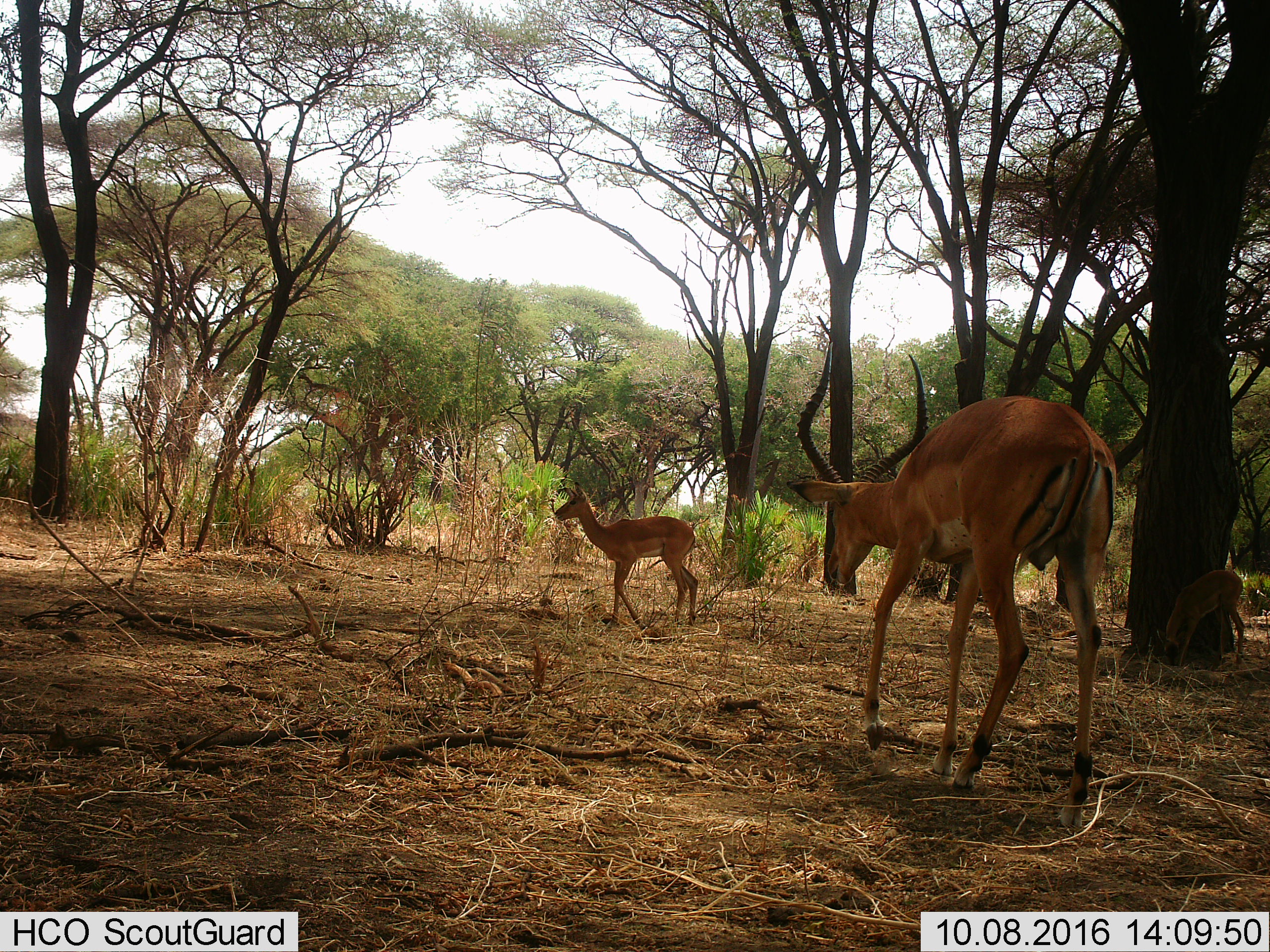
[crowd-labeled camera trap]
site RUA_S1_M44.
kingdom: Animalia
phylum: Chordata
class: Mammalia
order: Artiodactyla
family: Bovidae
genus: Aepyceros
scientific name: Aepyceros melampus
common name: impala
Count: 2.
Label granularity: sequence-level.